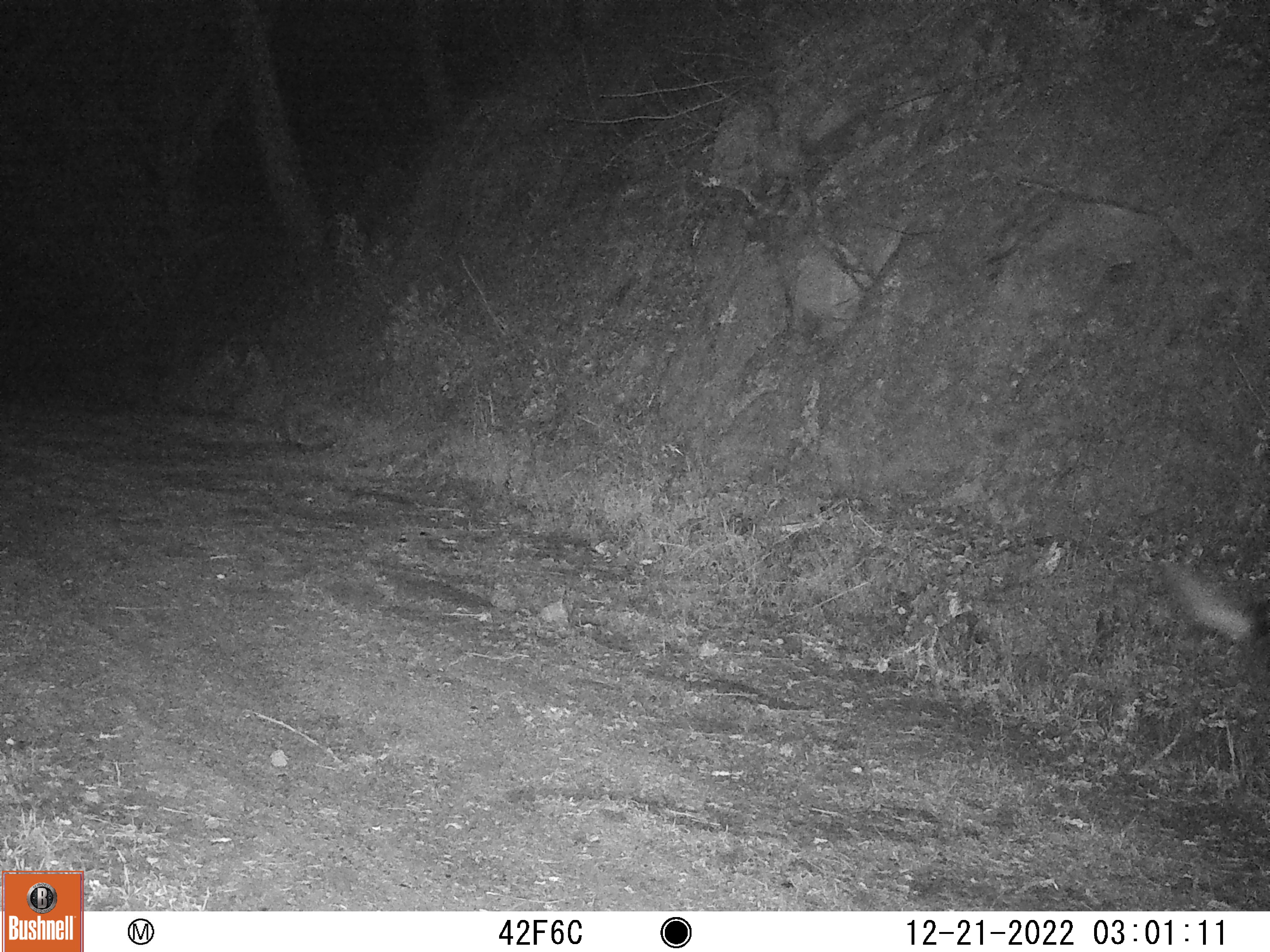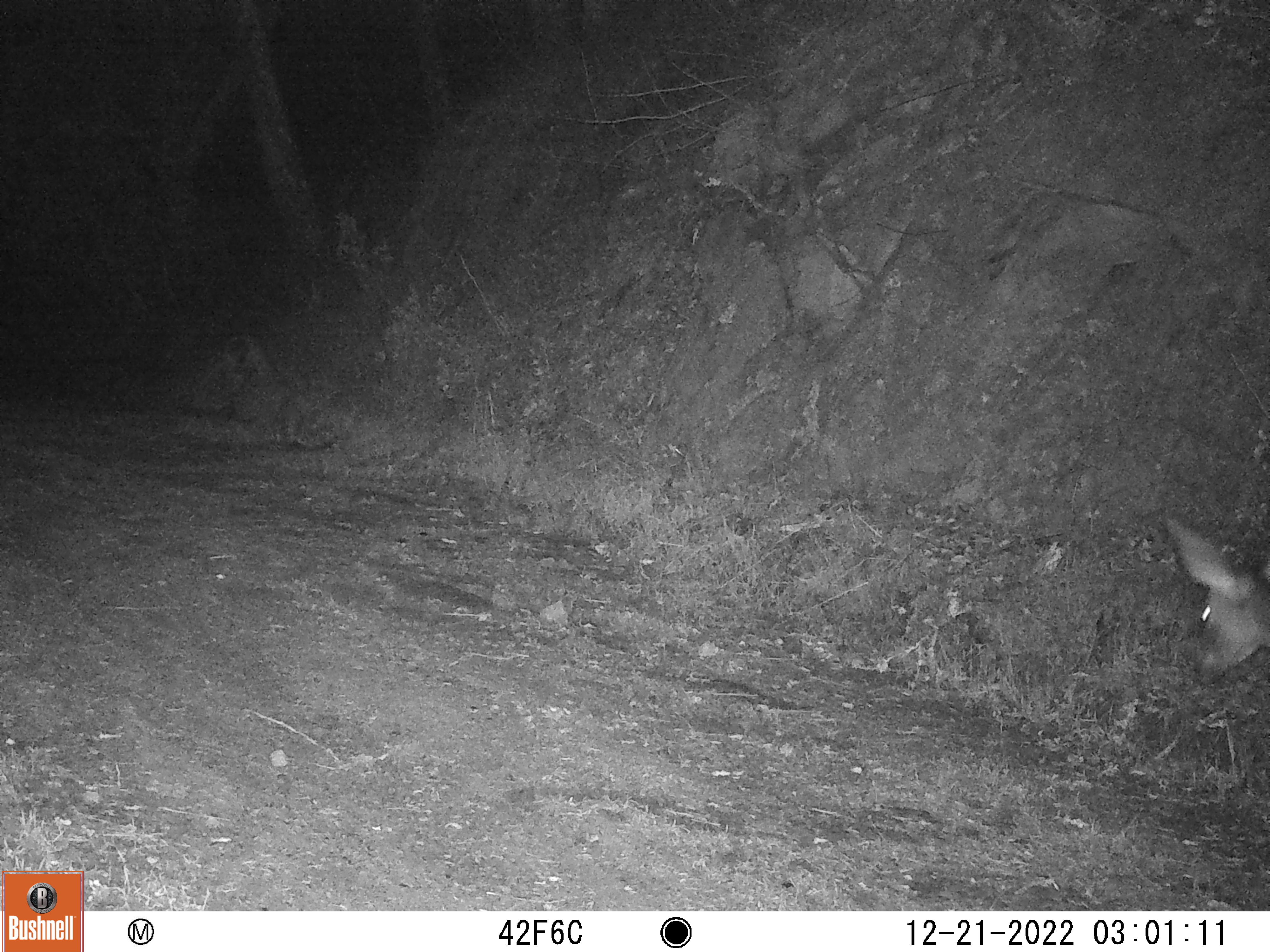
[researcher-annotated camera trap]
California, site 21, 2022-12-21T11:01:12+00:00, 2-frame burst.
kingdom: Animalia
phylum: Chordata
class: Mammalia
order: Artiodactyla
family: Cervidae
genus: Odocoileus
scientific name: Odocoileus hemionus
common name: mule deer